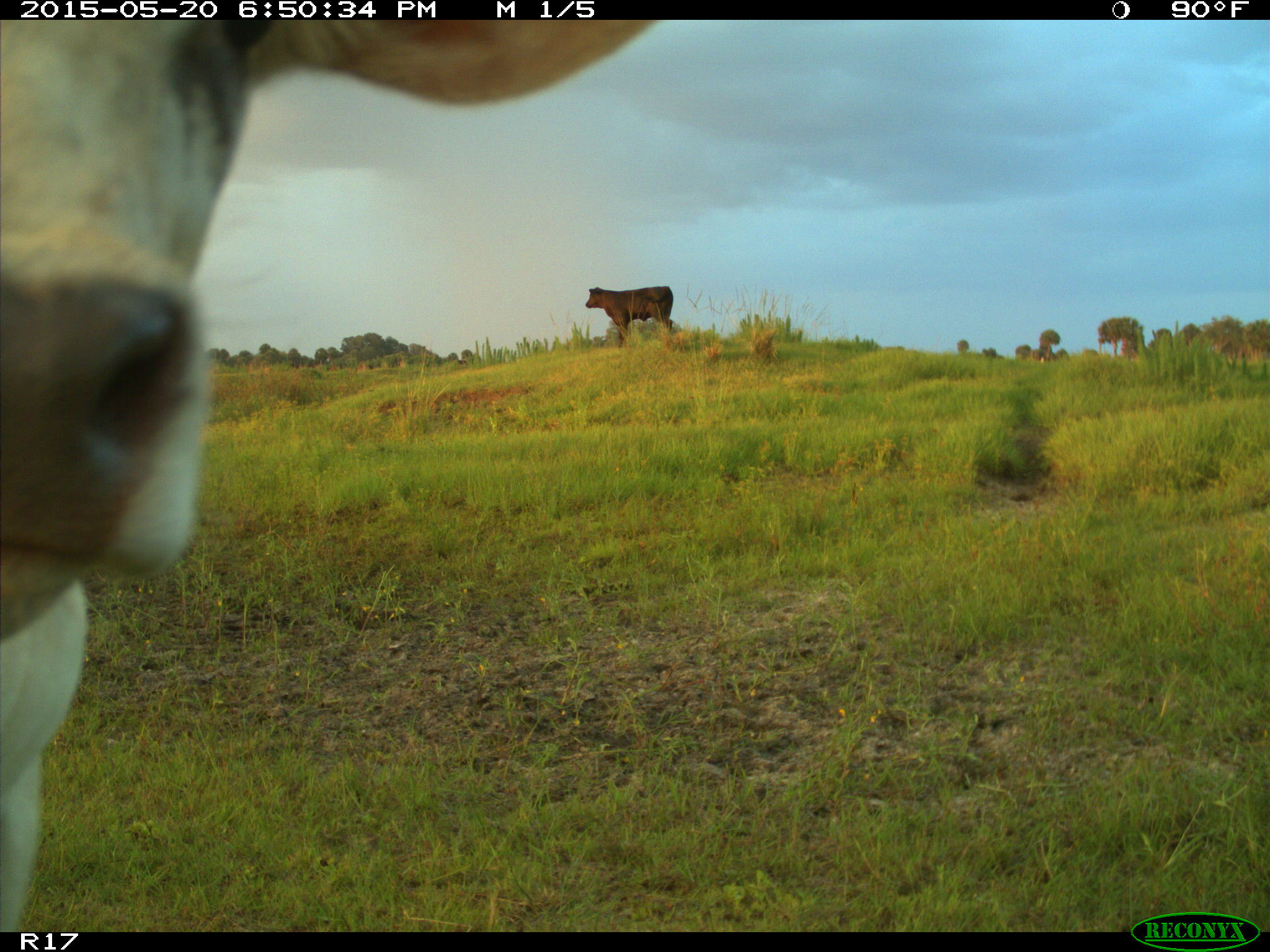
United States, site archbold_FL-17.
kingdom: Animalia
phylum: Chordata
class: Mammalia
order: Artiodactyla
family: Bovidae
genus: Bos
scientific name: Bos taurus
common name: domestic cow